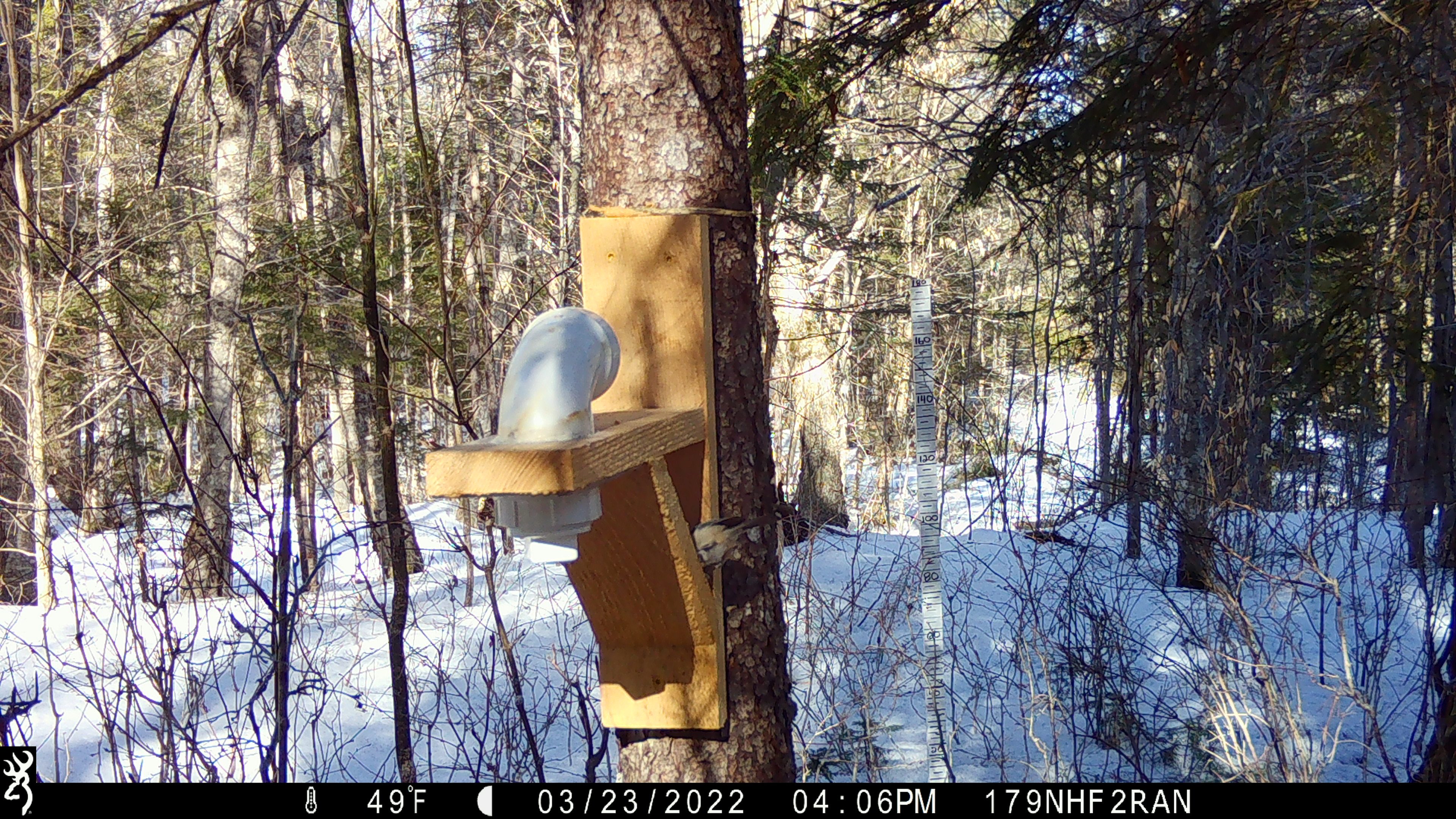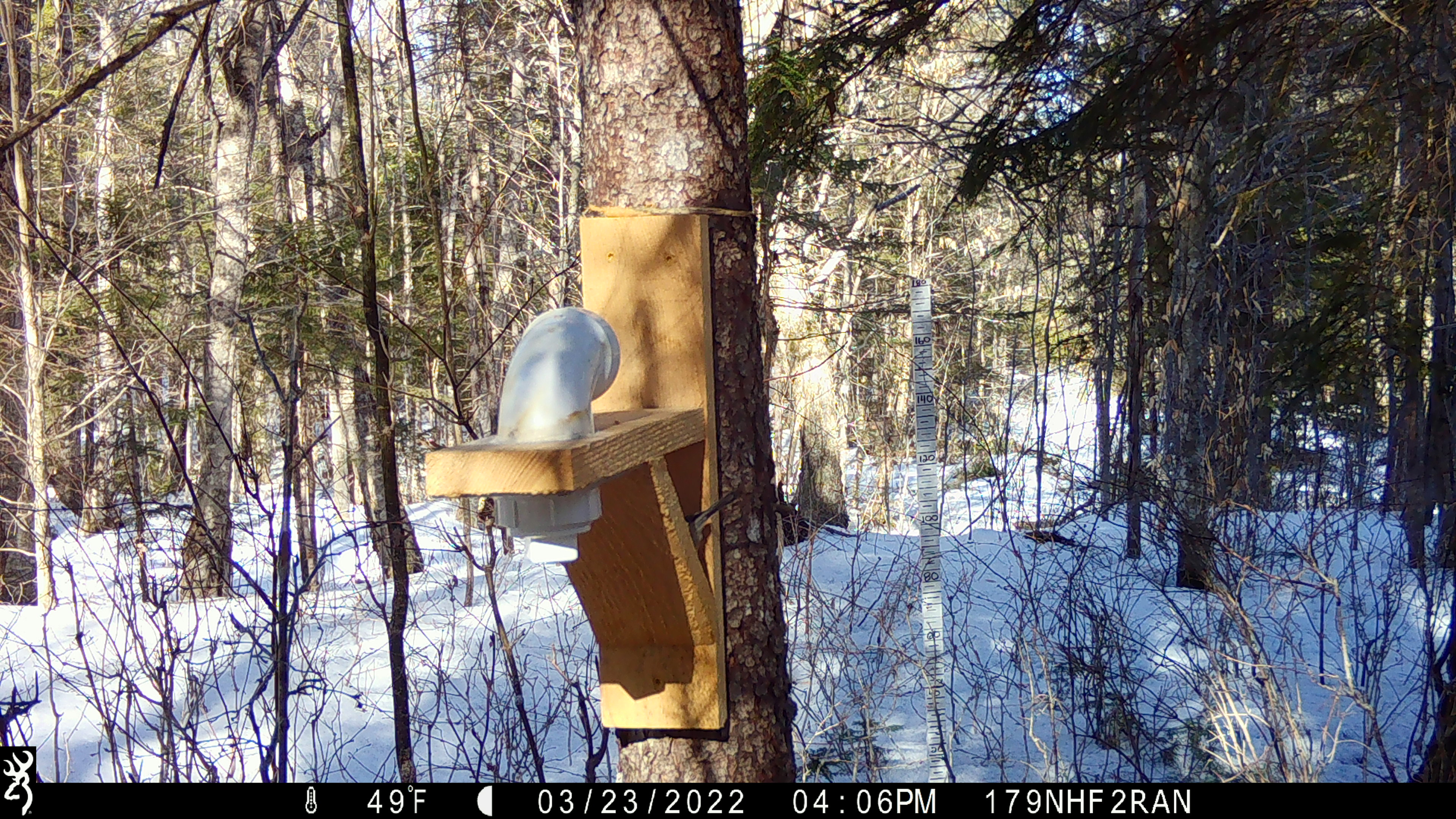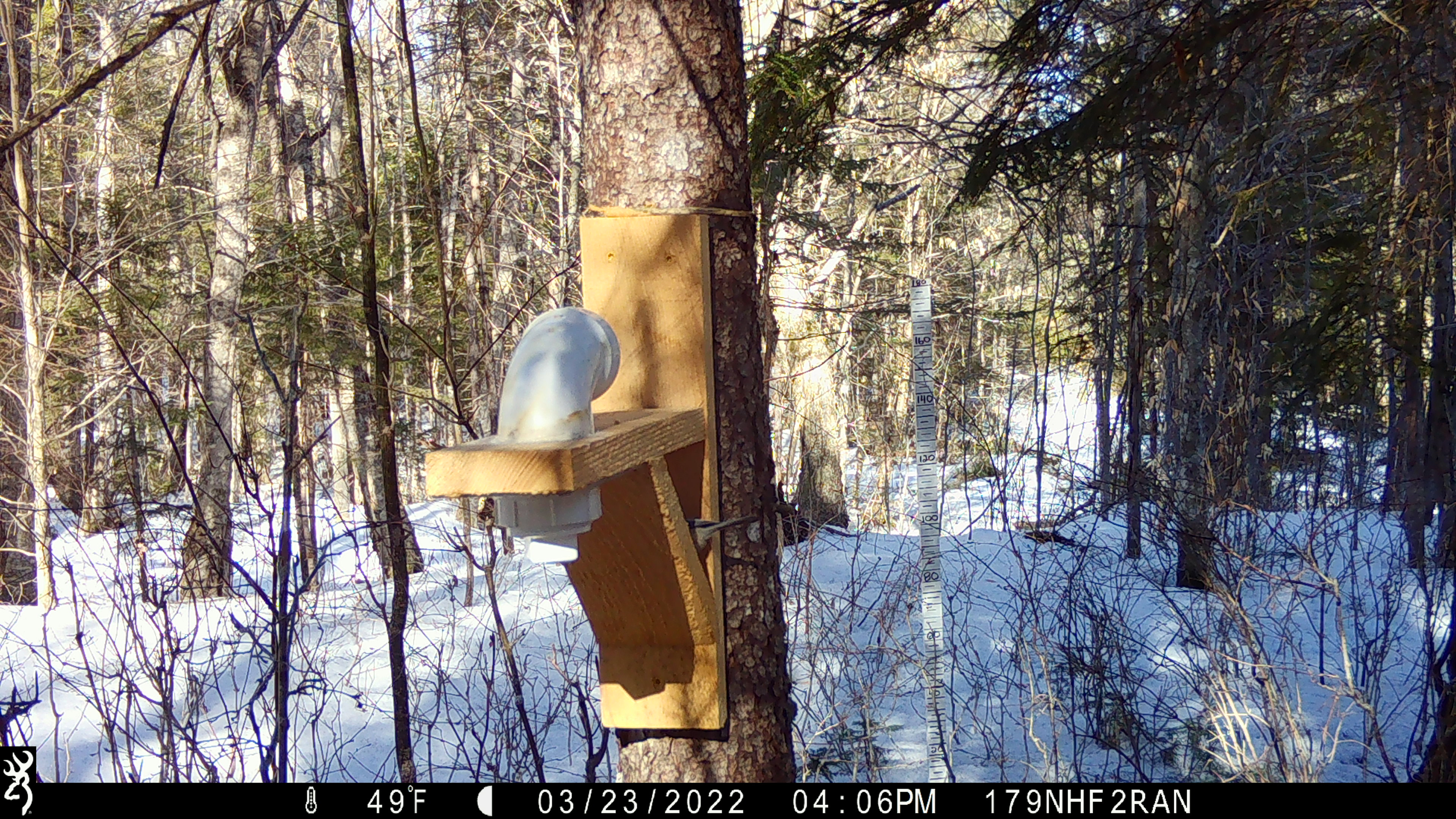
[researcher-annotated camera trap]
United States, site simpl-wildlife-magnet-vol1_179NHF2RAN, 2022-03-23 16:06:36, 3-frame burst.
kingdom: Animalia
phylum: Chordata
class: Aves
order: Passeriformes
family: Paridae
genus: Poecile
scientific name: Poecile atricapillus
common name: black-capped chickadee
Black-capped chickadee (Poecile atricapillus).